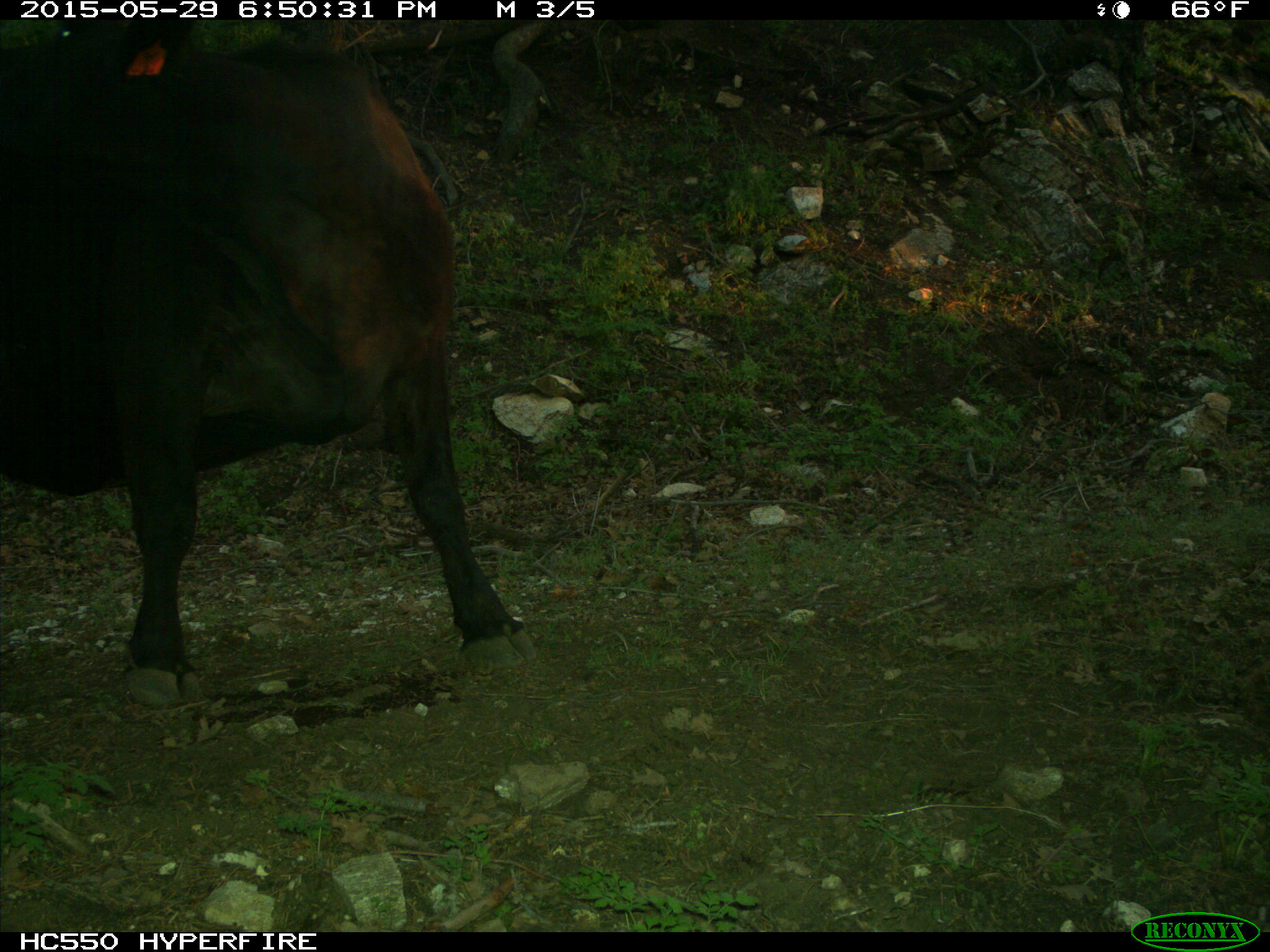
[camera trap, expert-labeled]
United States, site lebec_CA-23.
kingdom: Animalia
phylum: Chordata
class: Mammalia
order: Artiodactyla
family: Bovidae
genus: Bos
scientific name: Bos taurus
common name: domestic cow